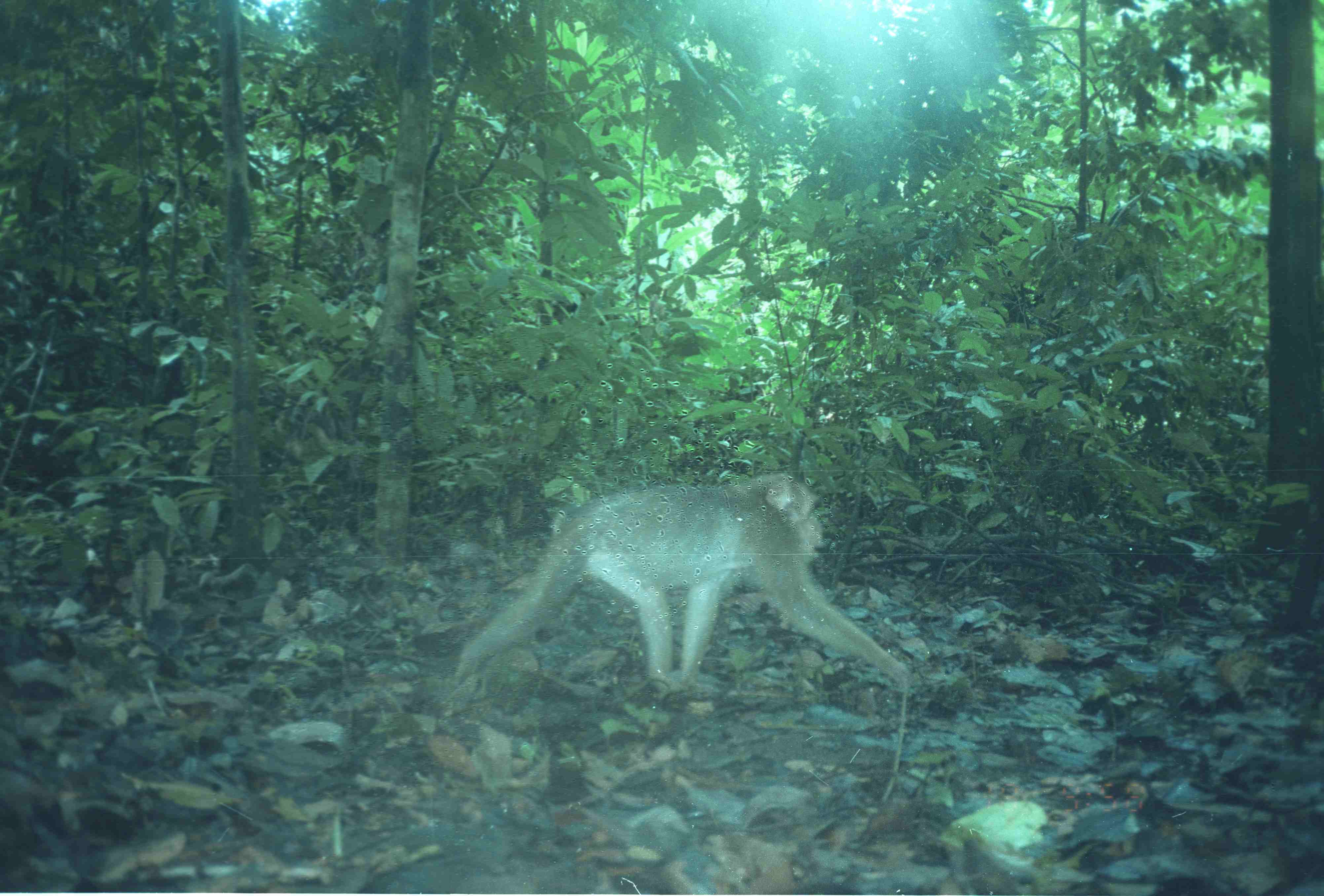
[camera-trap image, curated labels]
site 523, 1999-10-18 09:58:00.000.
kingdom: Animalia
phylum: Chordata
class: Mammalia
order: Primates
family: Cercopithecidae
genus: Macaca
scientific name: Macaca nemestrina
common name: southern pig-tailed macaque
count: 1